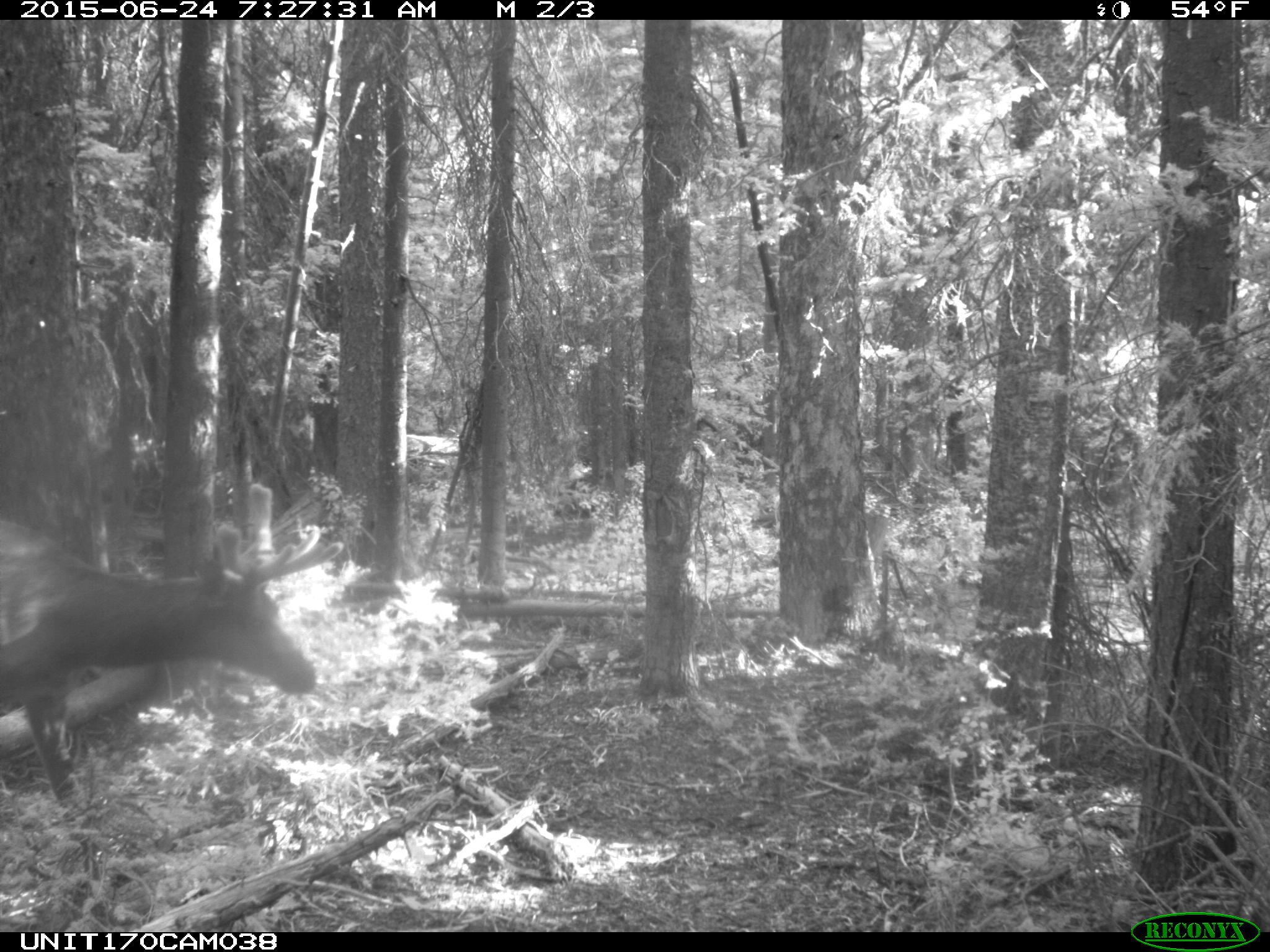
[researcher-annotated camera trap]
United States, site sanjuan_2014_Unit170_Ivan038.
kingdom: Animalia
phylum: Chordata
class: Mammalia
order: Artiodactyla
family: Cervidae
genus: Cervus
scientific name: Cervus elaphus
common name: red deer